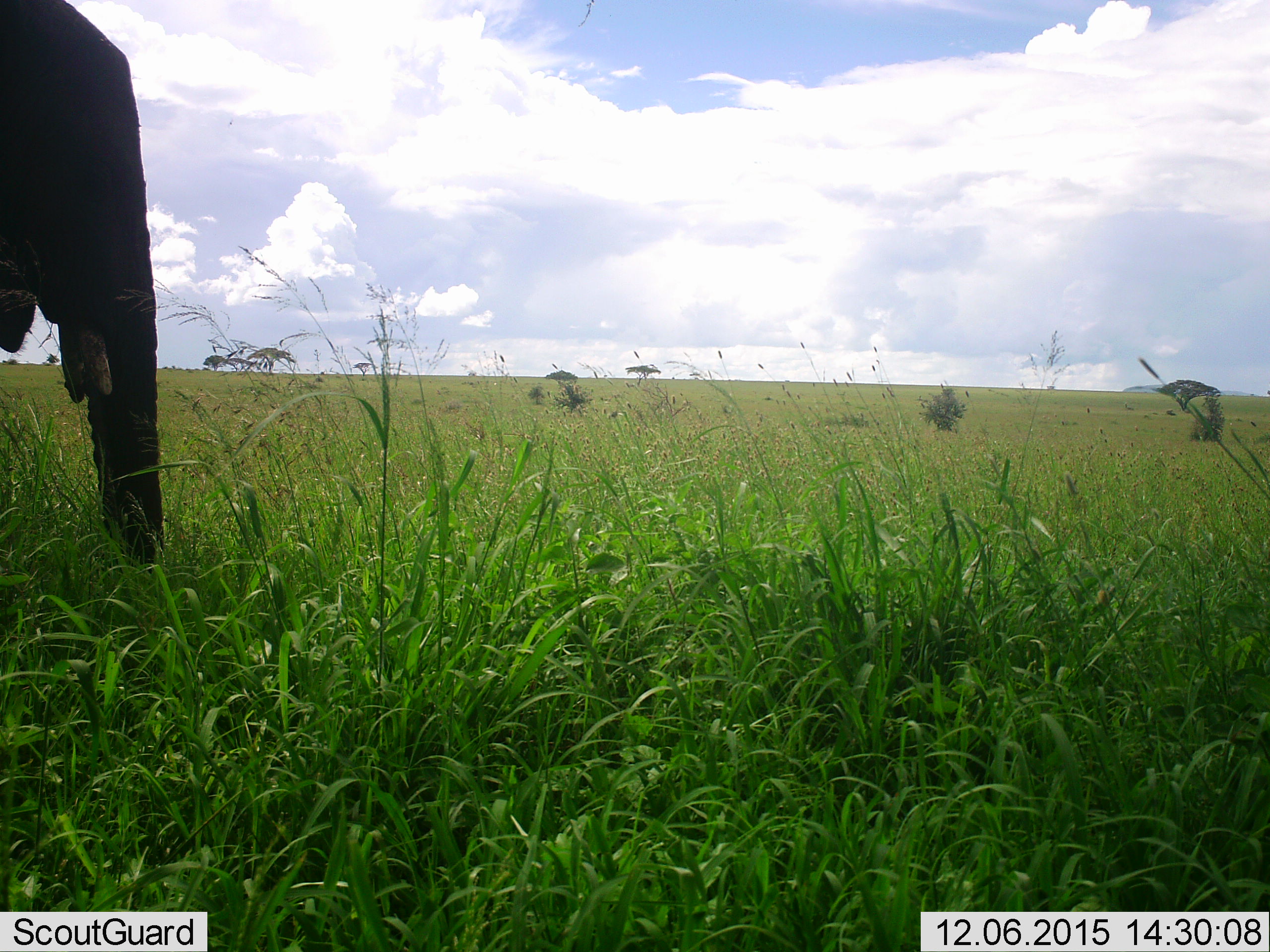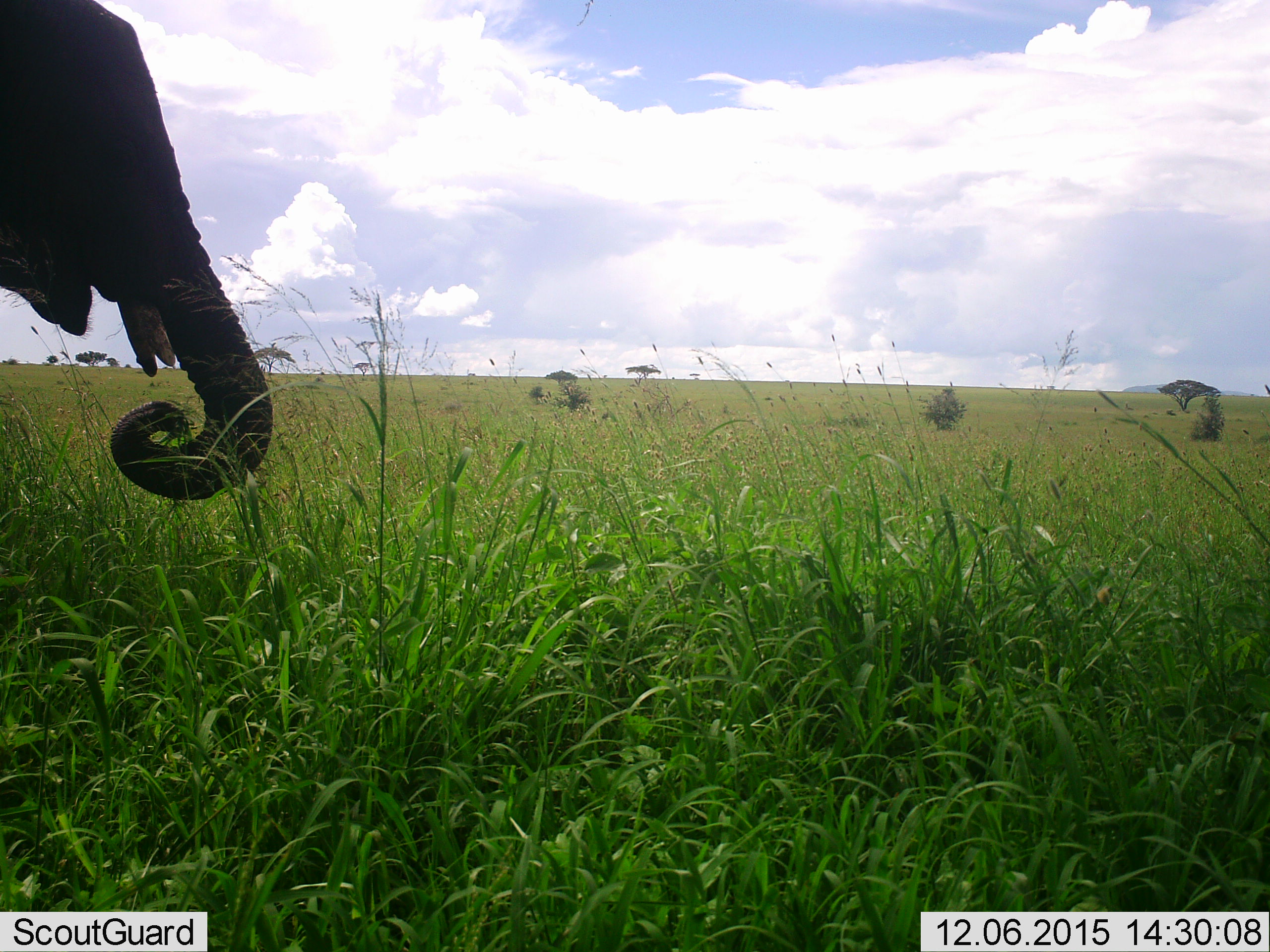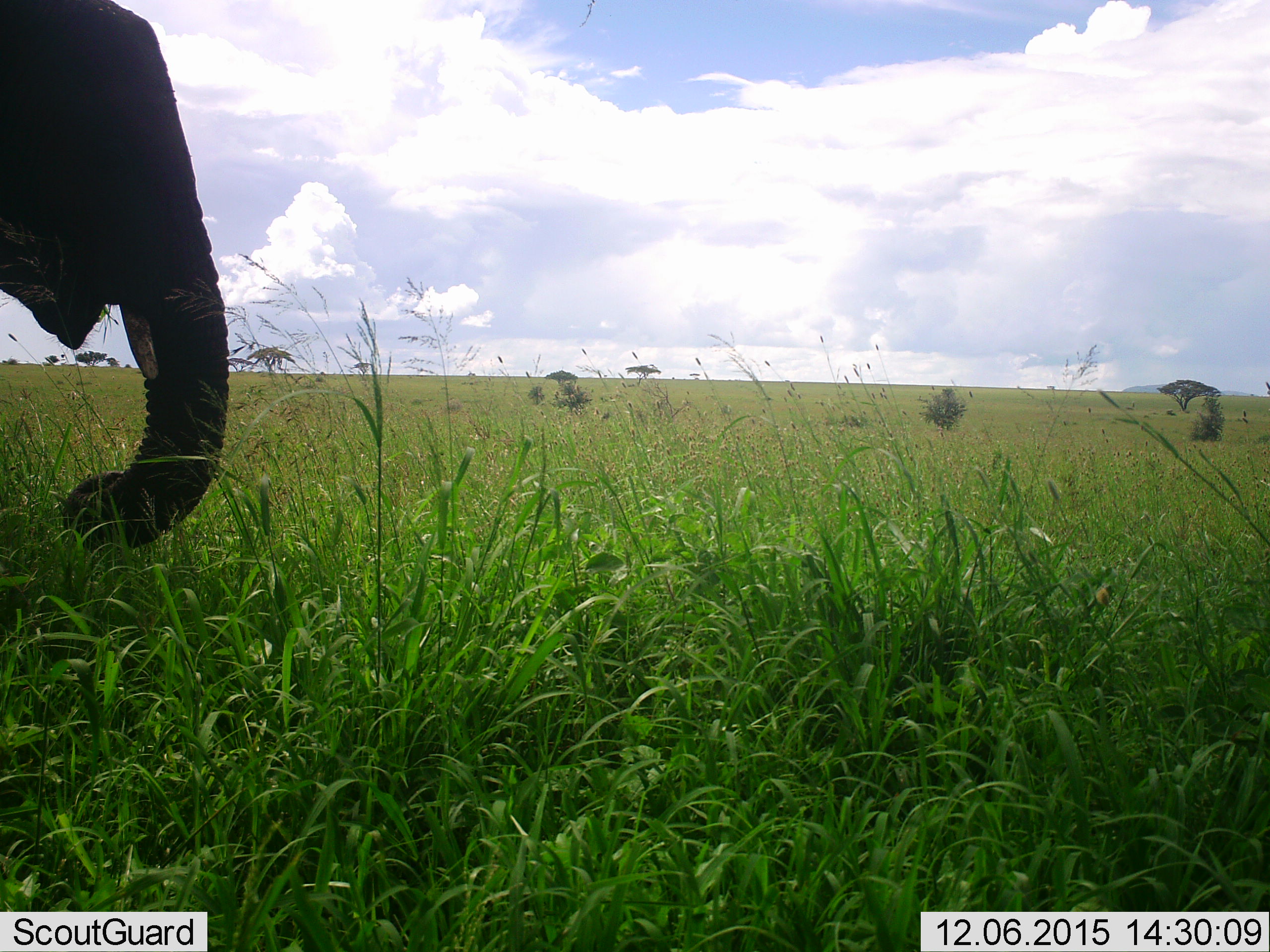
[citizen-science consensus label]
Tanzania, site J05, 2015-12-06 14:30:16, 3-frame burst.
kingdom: Animalia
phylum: Chordata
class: Mammalia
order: Proboscidea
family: Elephantidae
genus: Loxodonta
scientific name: Loxodonta africana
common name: african bush elephant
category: elephant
Elephant (african bush elephant) (Loxodonta africana), count 1. Behavior (volunteer vote fractions): standing 50%, resting 0%, moving 0%, interacting 0%. Young present (vote fraction): 10%. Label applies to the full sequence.